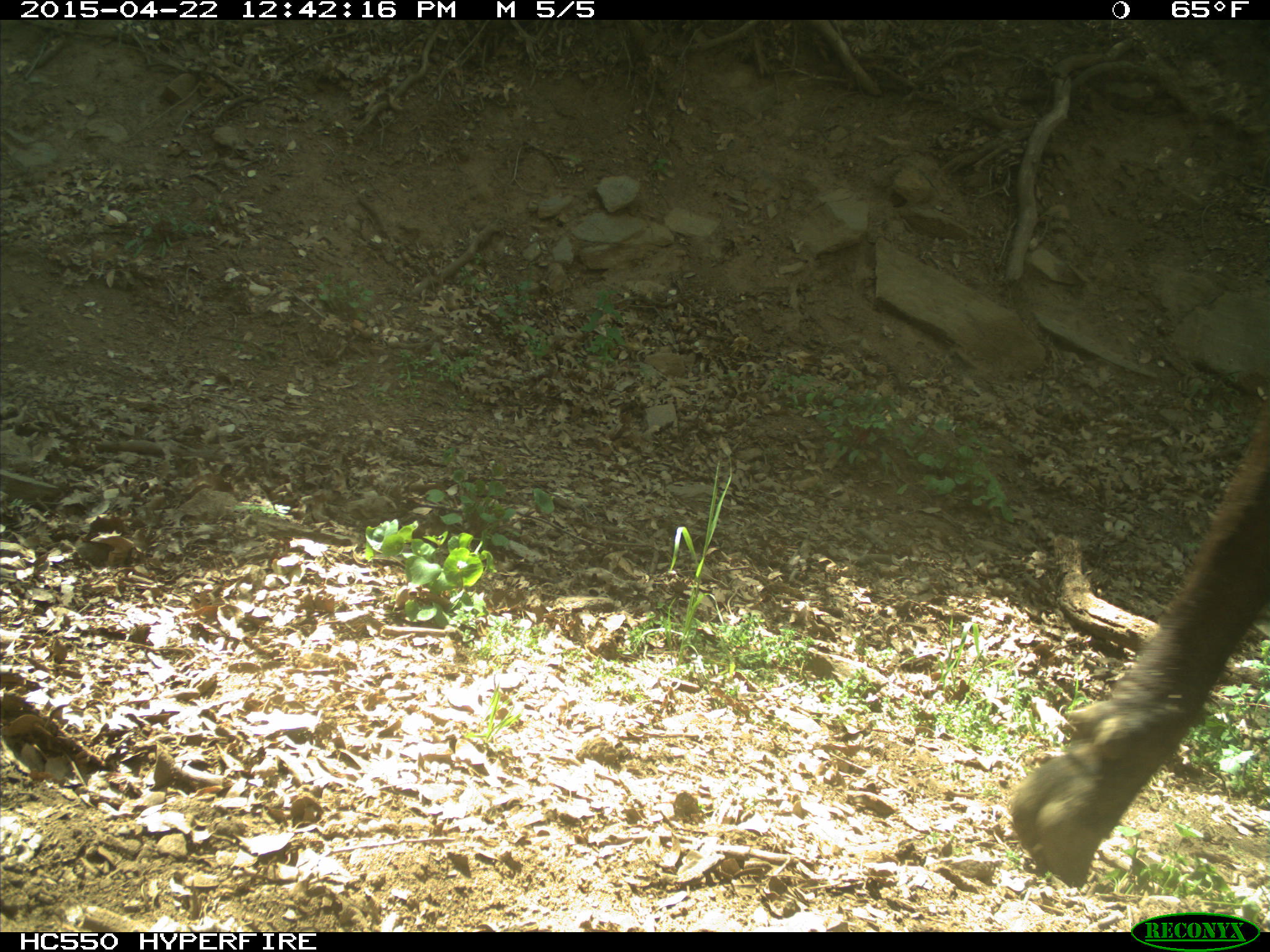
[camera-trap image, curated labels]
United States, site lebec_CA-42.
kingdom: Animalia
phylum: Chordata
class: Mammalia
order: Artiodactyla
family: Bovidae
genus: Bos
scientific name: Bos taurus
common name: domestic cow